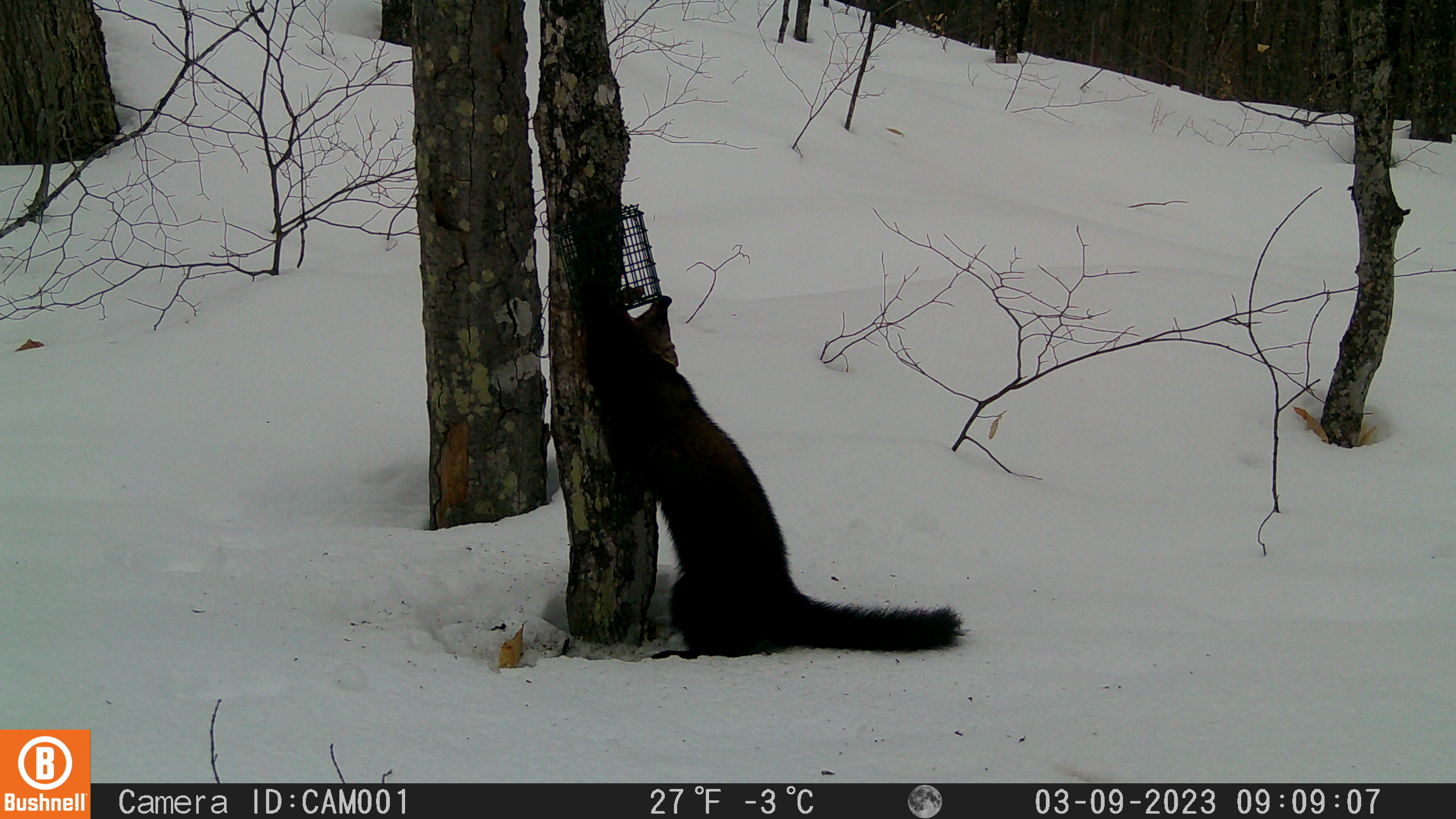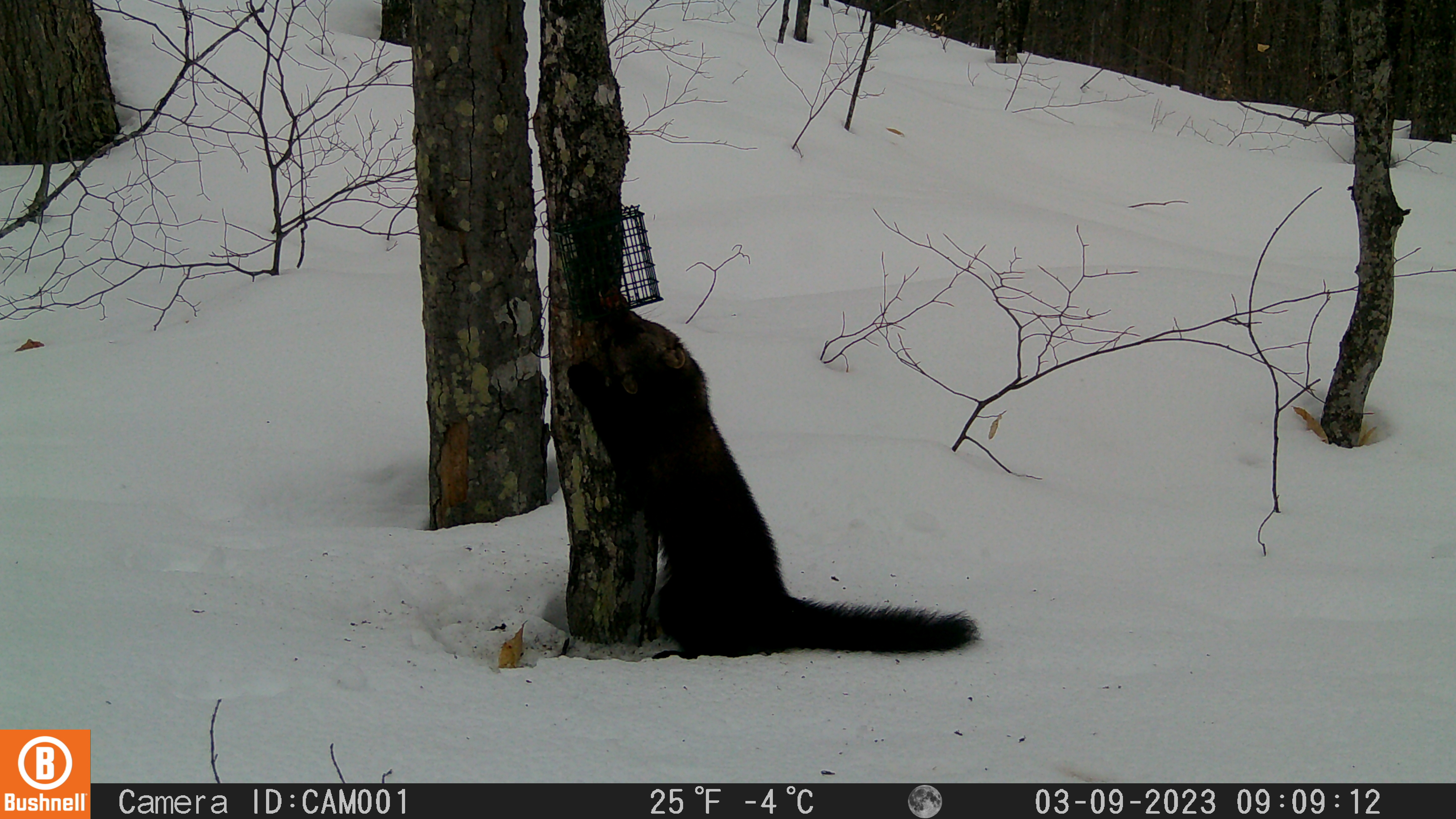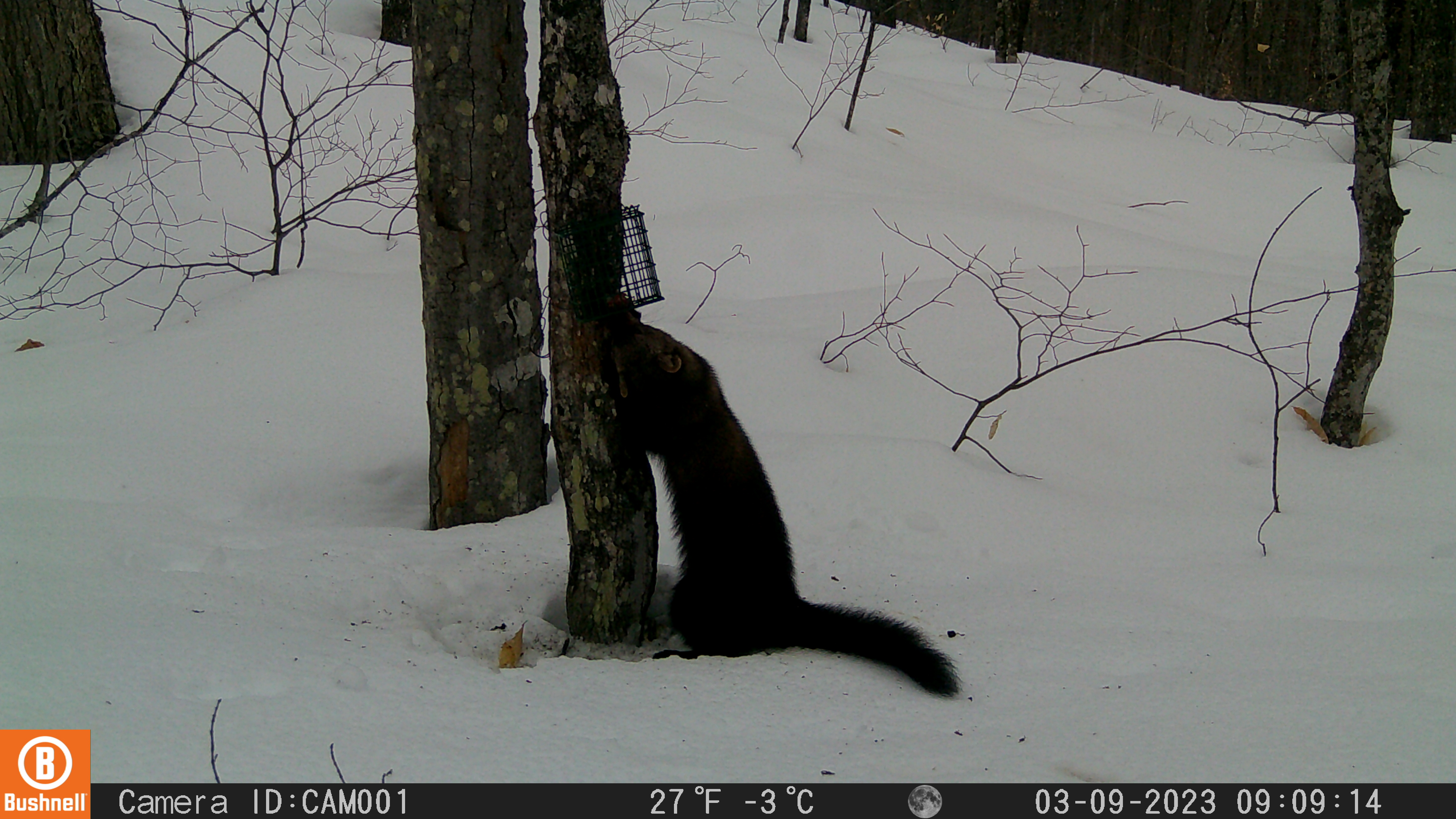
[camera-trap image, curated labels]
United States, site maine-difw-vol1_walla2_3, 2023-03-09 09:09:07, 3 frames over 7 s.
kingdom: Animalia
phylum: Chordata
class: Mammalia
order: Carnivora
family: Mustelidae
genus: Pekania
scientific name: Pekania pennanti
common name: fisher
Fisher (Pekania pennanti).